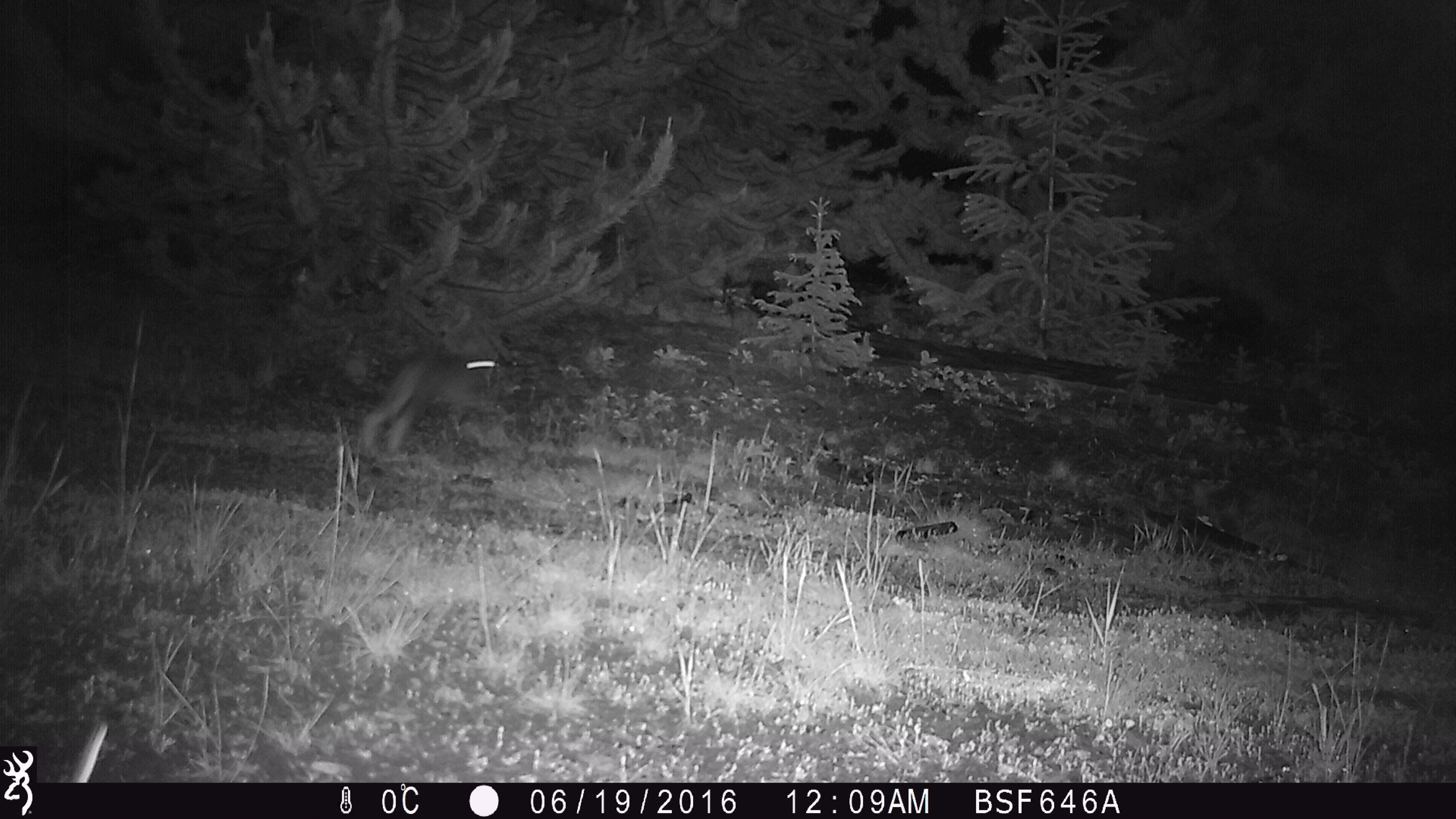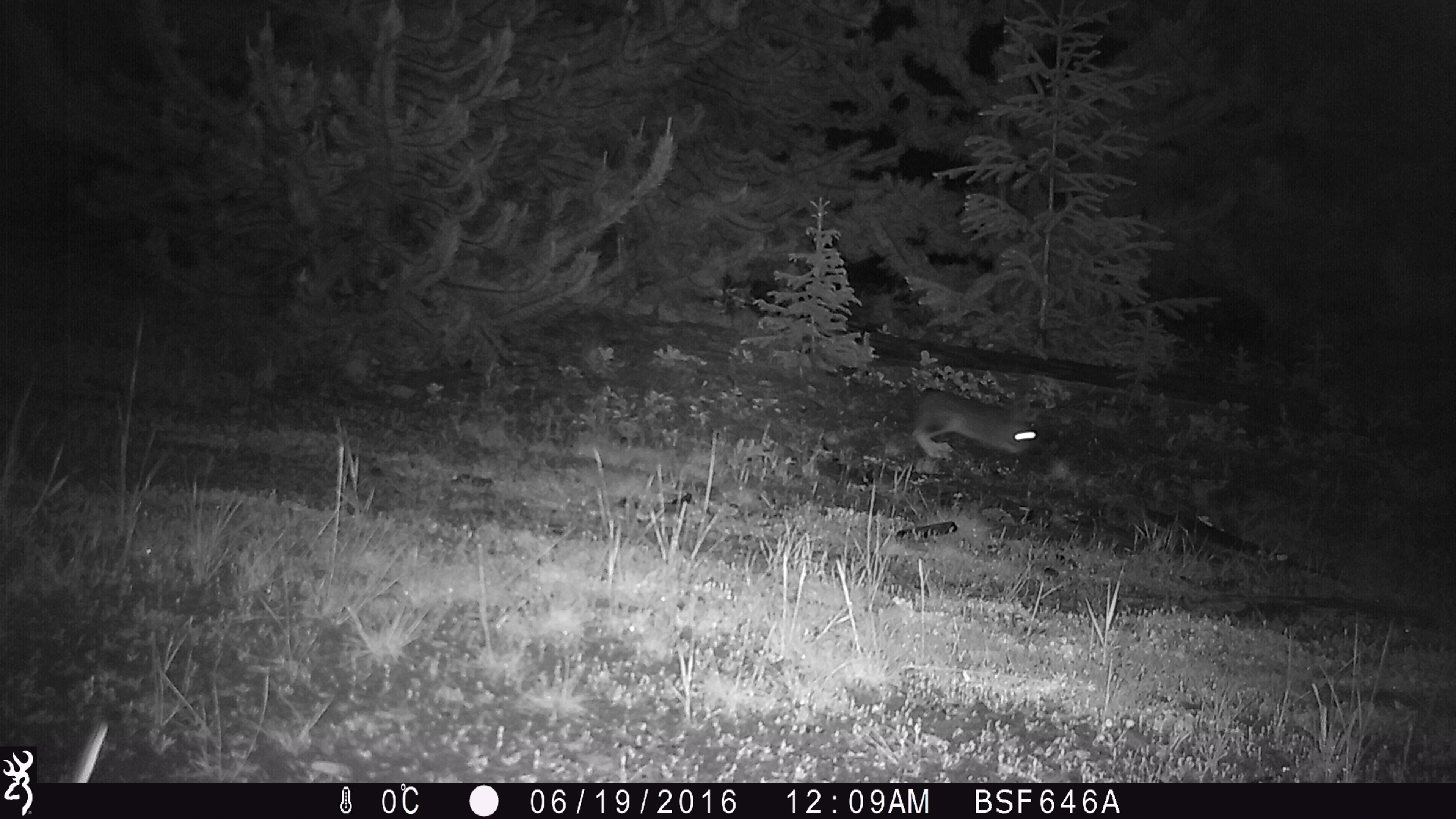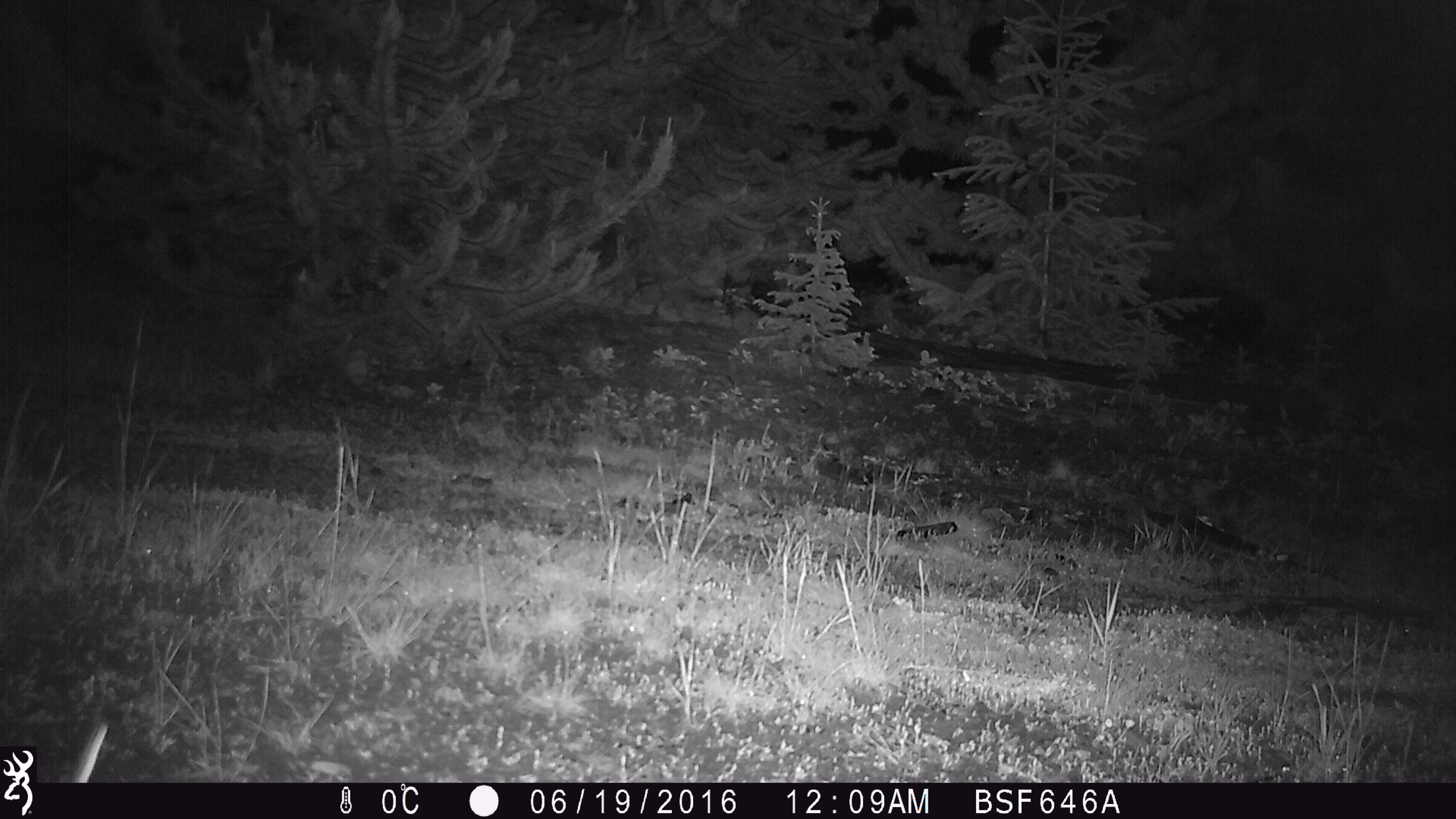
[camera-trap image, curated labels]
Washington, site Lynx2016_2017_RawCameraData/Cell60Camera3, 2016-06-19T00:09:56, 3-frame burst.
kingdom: Animalia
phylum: Chordata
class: Mammalia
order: Lagomorpha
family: Leporidae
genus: Lepus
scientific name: Lepus americanus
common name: snowshoe hare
Lepus americanus (snowshoe hare). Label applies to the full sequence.